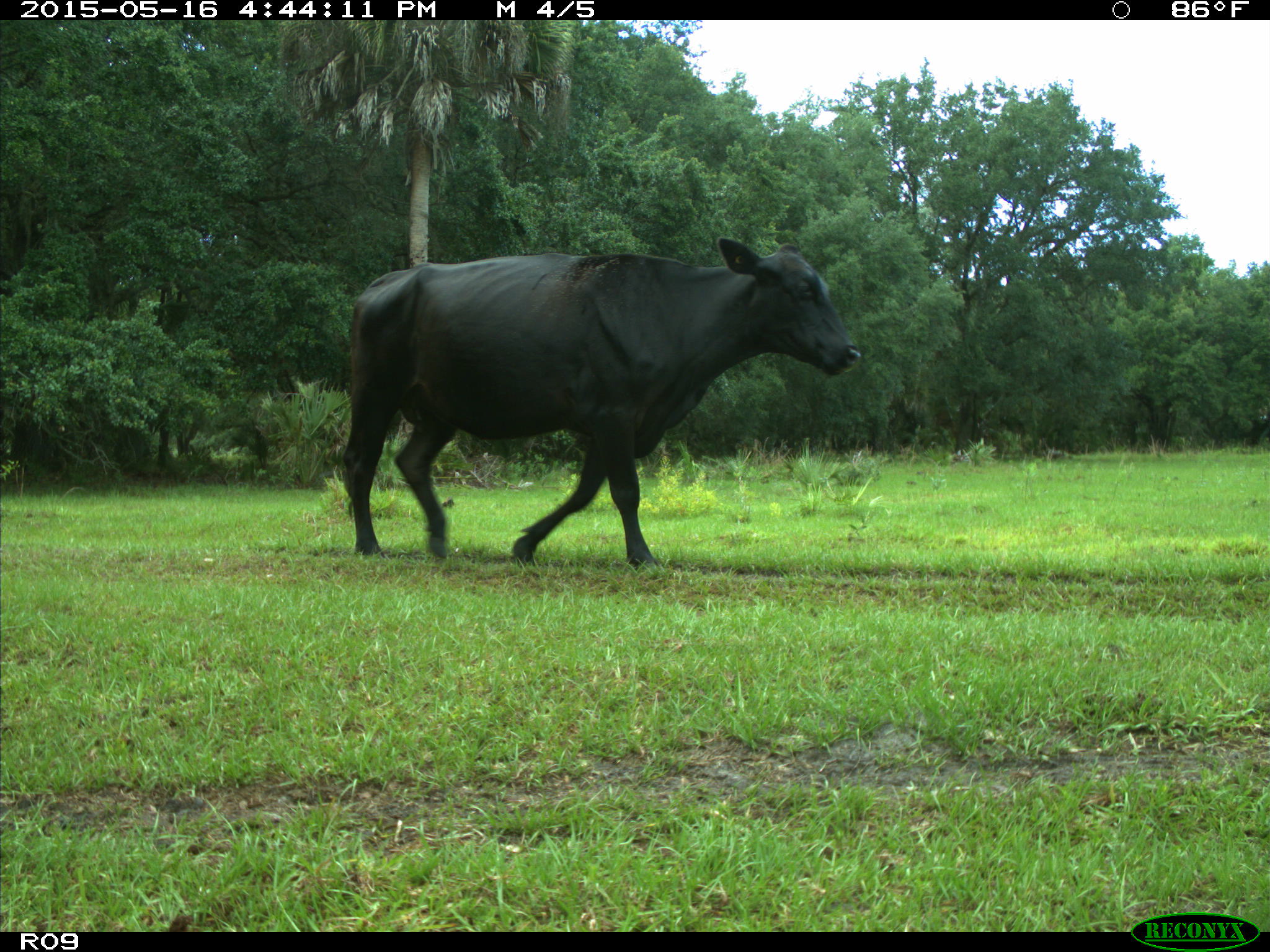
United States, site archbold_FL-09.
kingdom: Animalia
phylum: Chordata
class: Mammalia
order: Artiodactyla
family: Bovidae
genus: Bos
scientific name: Bos taurus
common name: domestic cow